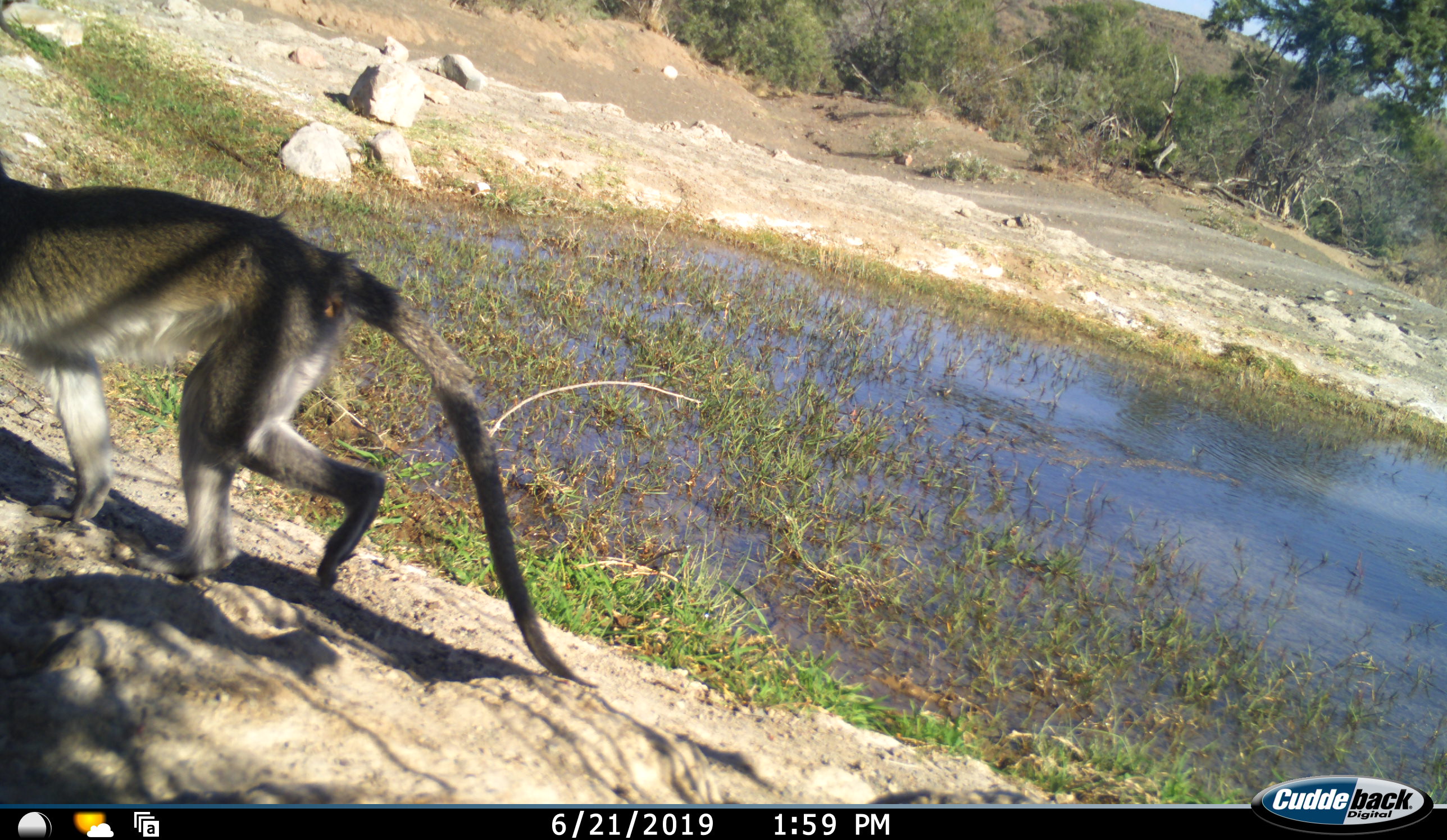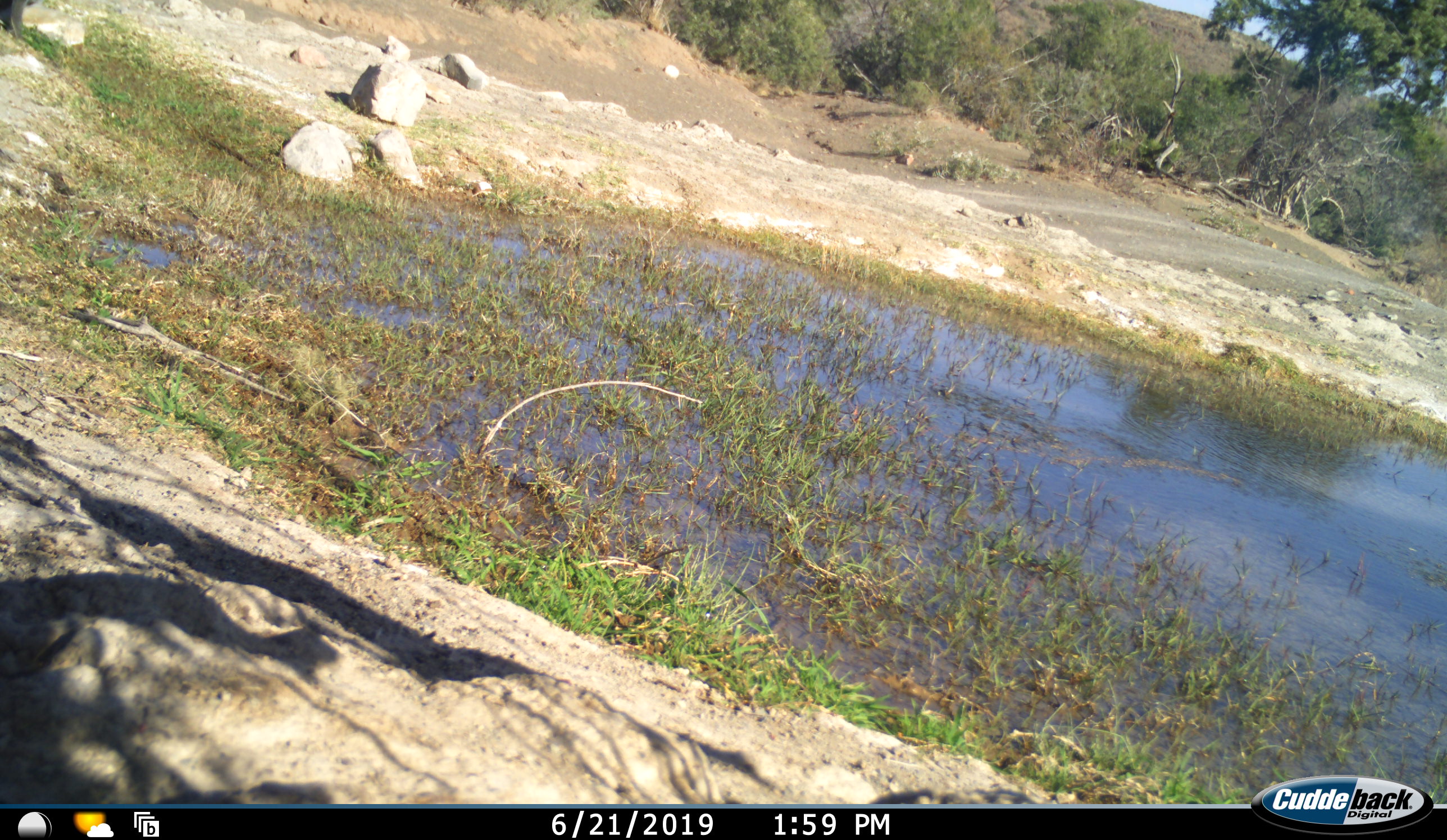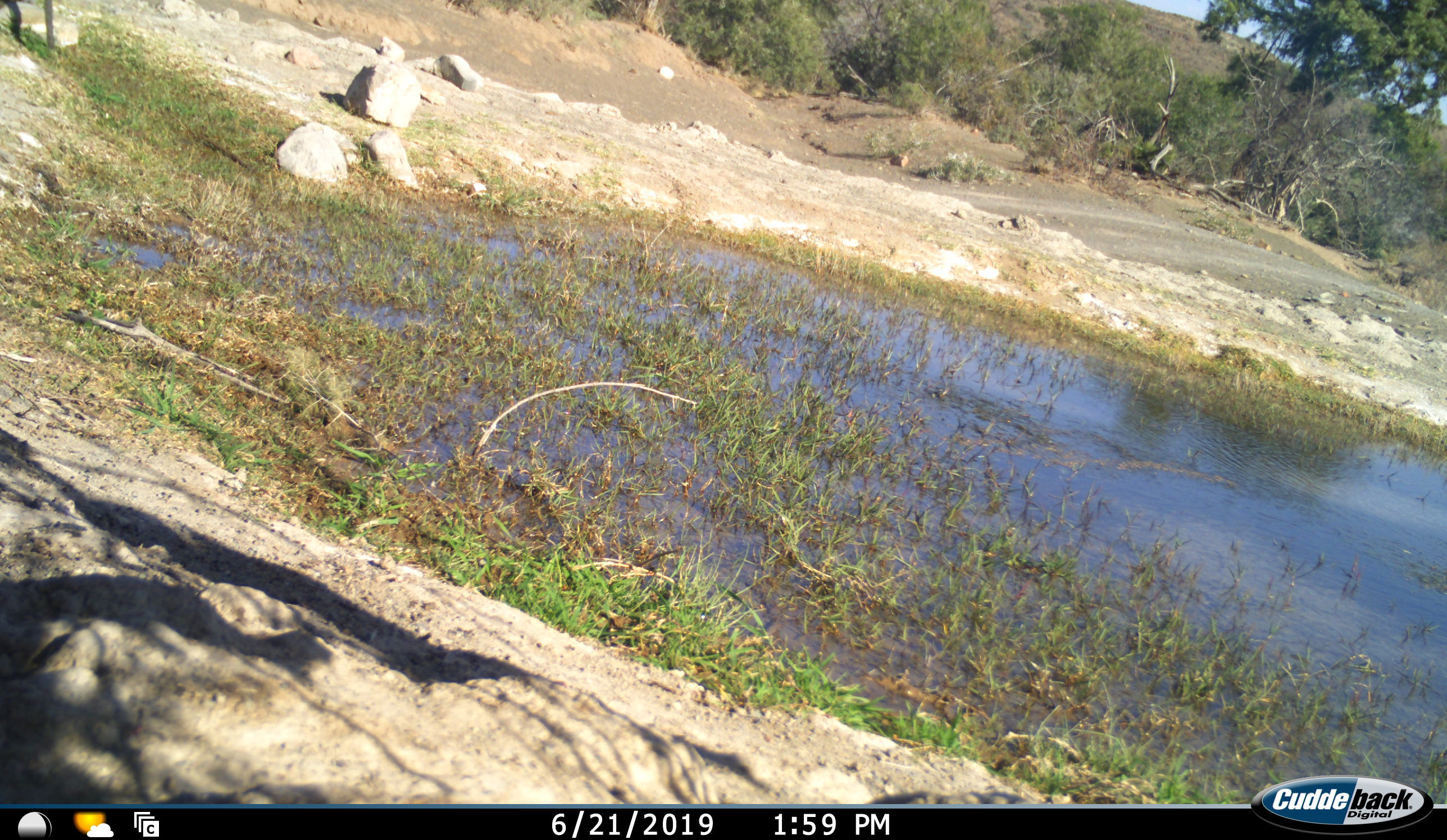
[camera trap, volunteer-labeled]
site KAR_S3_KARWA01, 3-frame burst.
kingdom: Animalia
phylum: Chordata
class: Mammalia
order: Primates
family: Cercopithecidae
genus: Chlorocebus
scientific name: Chlorocebus pygerythrus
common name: vervet monkey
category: monkeyvervet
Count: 1.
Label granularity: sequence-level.